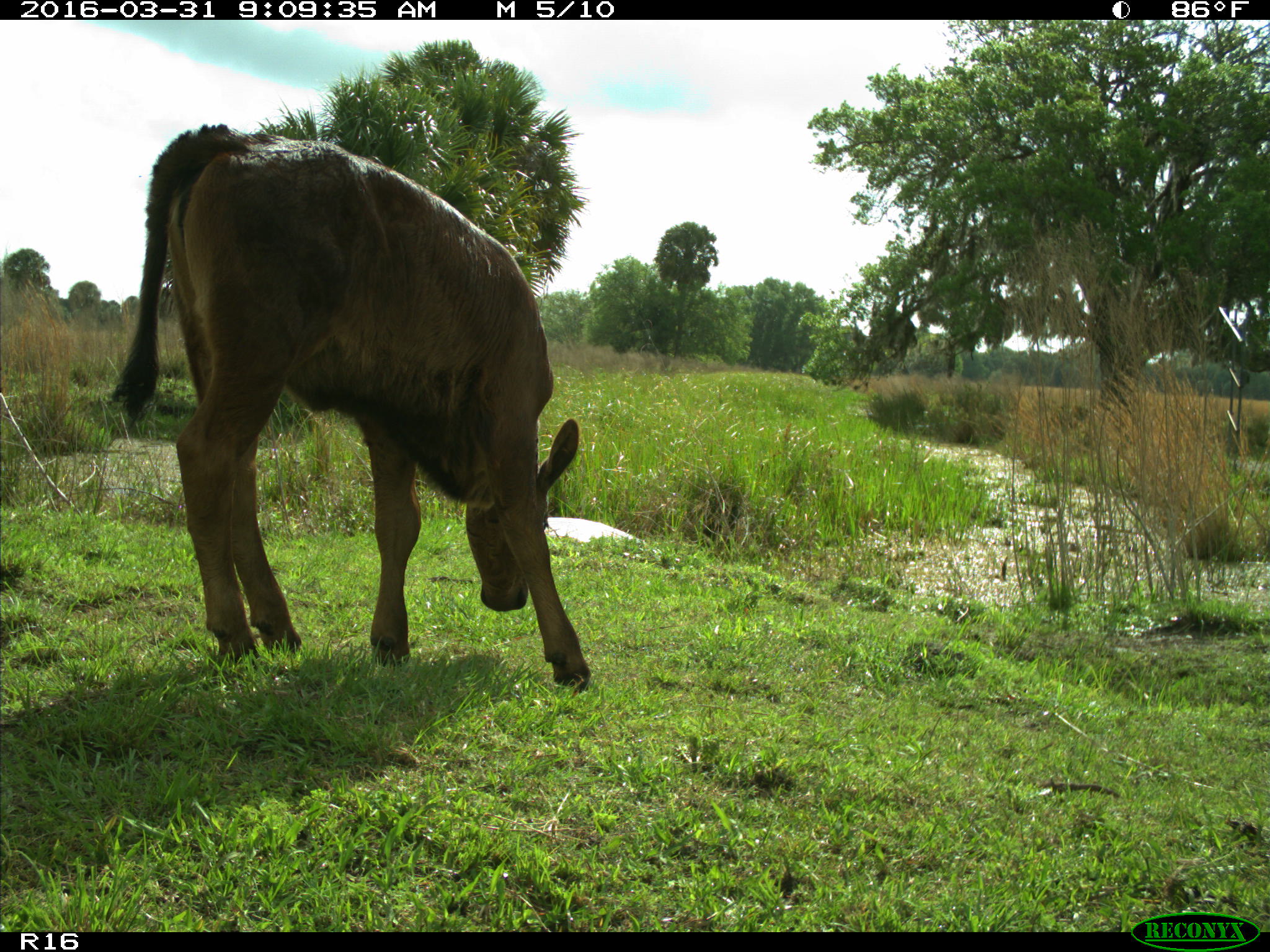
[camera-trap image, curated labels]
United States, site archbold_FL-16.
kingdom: Animalia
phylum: Chordata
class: Mammalia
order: Artiodactyla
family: Bovidae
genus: Bos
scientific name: Bos taurus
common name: domestic cow